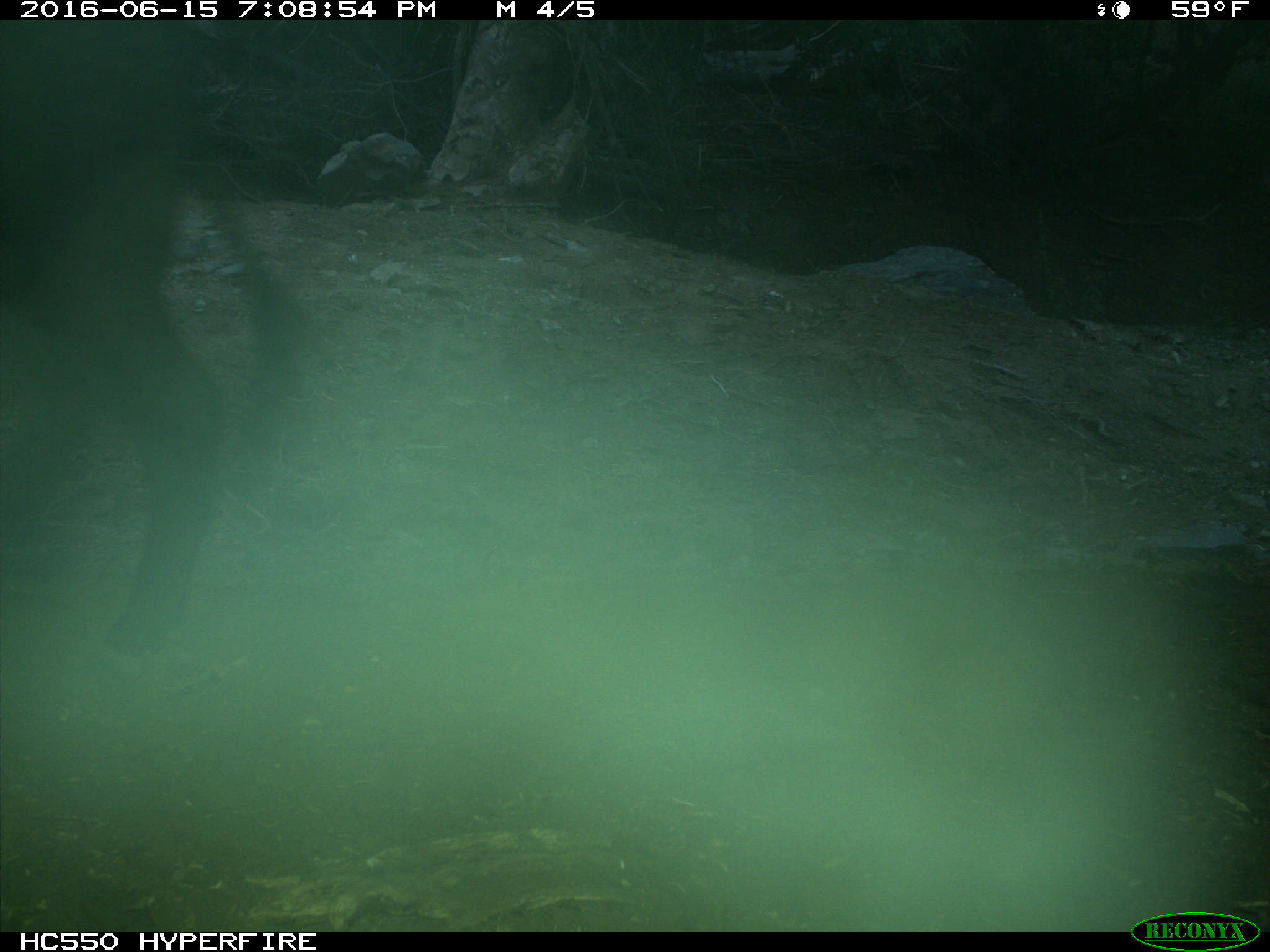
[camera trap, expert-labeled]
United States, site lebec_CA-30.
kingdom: Animalia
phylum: Chordata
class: Mammalia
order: Artiodactyla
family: Bovidae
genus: Bos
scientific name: Bos taurus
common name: domestic cow